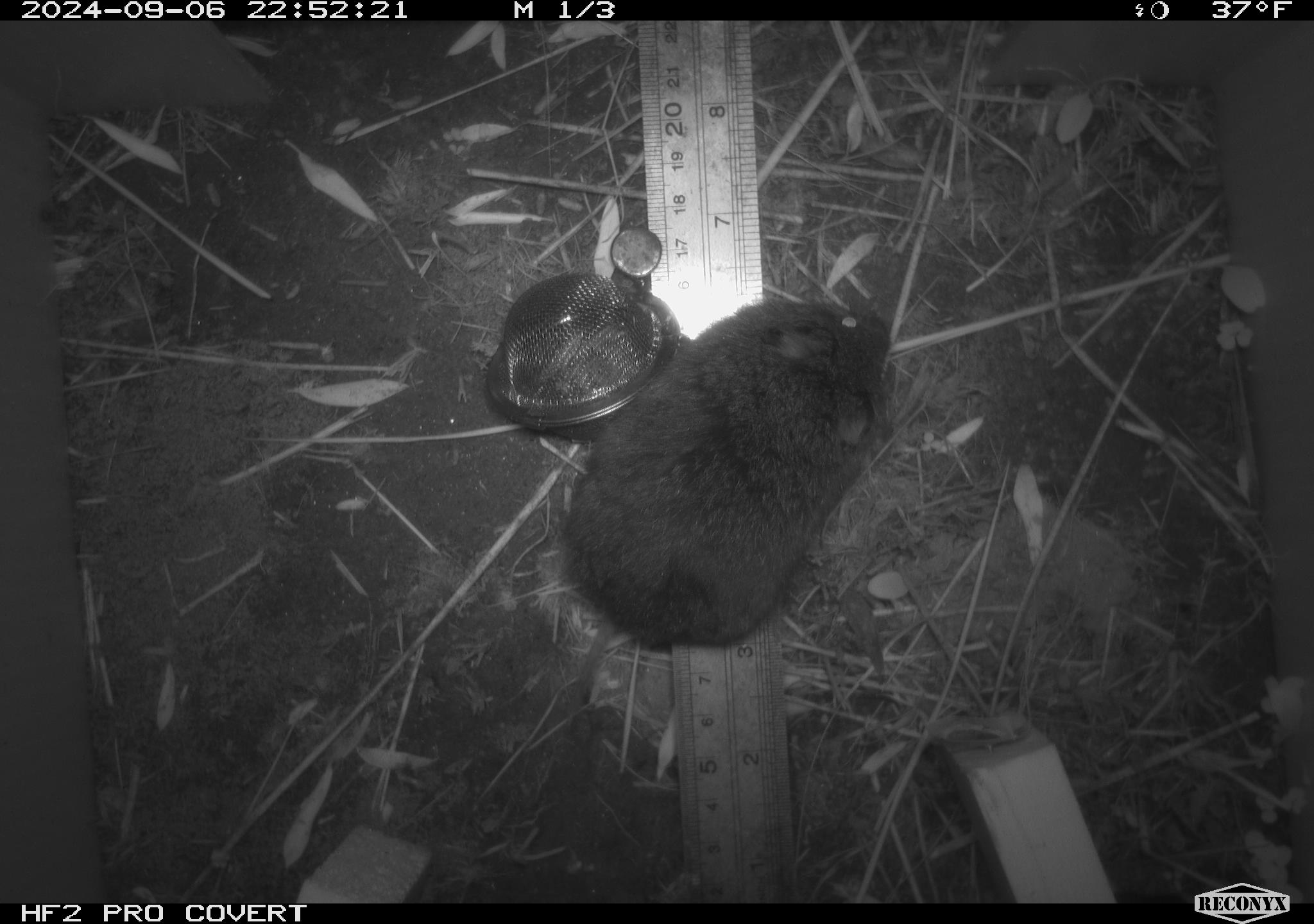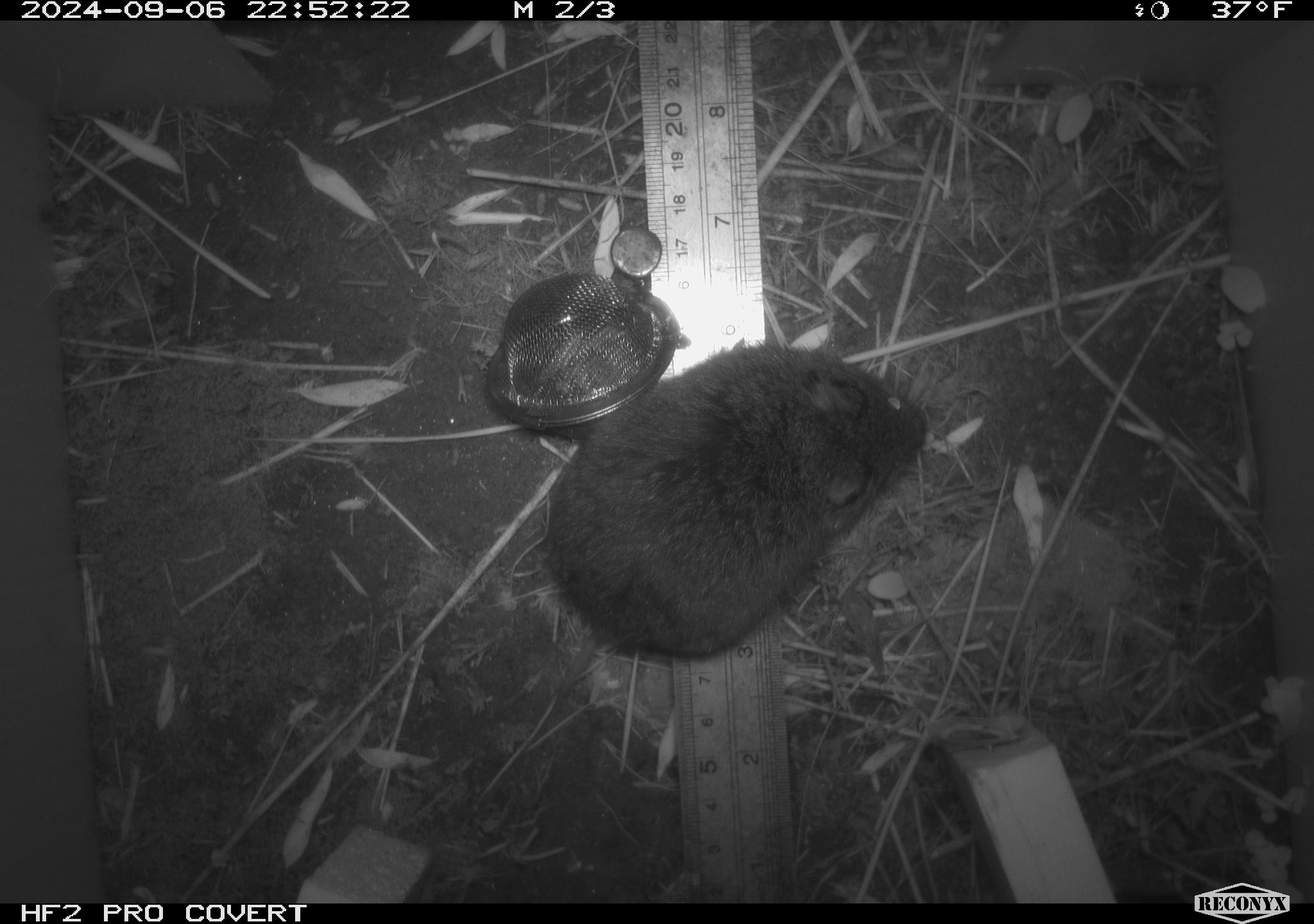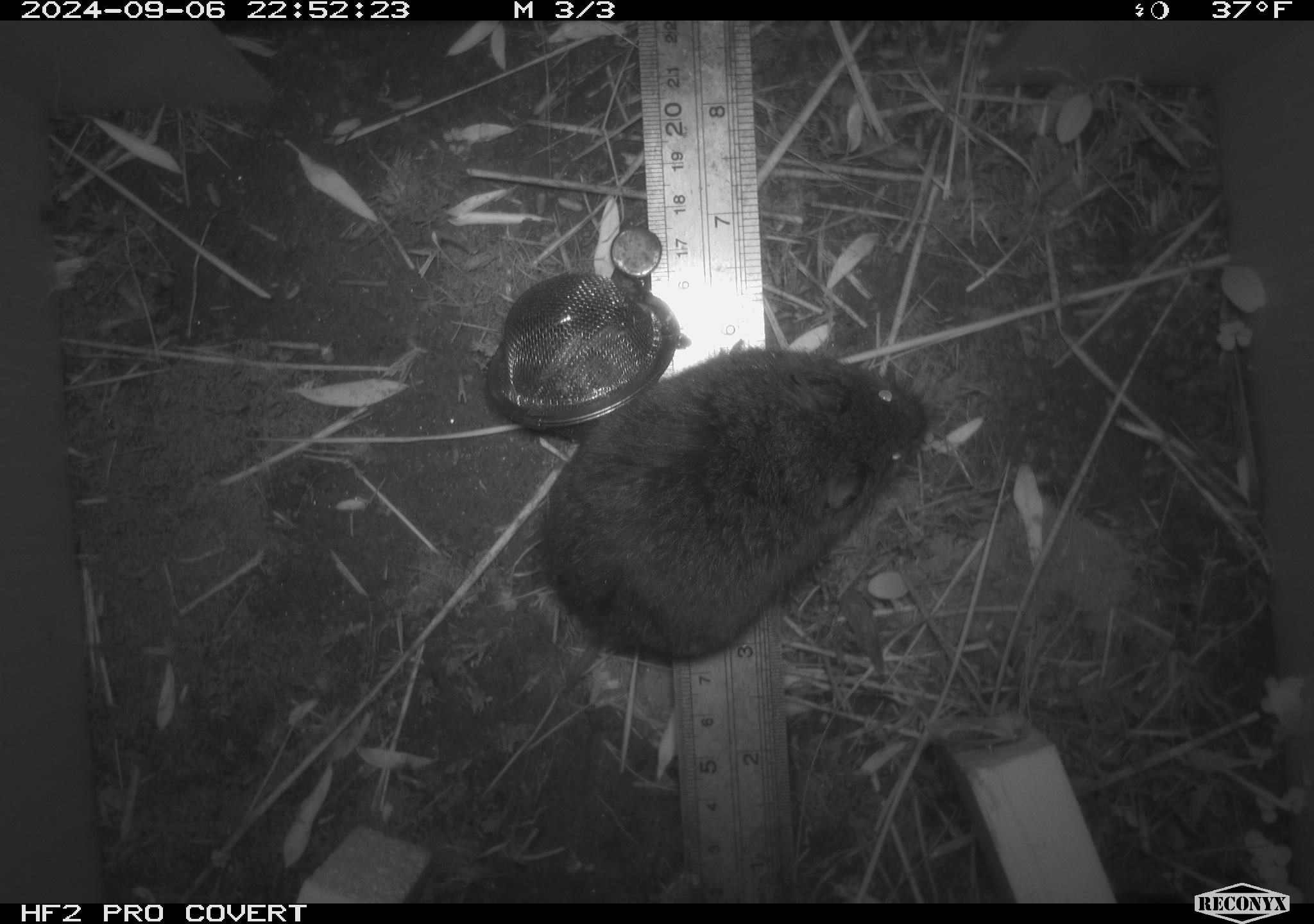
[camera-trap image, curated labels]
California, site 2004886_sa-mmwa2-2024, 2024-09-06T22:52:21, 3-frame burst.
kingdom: Animalia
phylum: Chordata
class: Mammalia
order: Rodentia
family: Cricetidae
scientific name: Arvicolinae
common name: voles, lemmings, and muskrats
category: arvicolinae subfamily